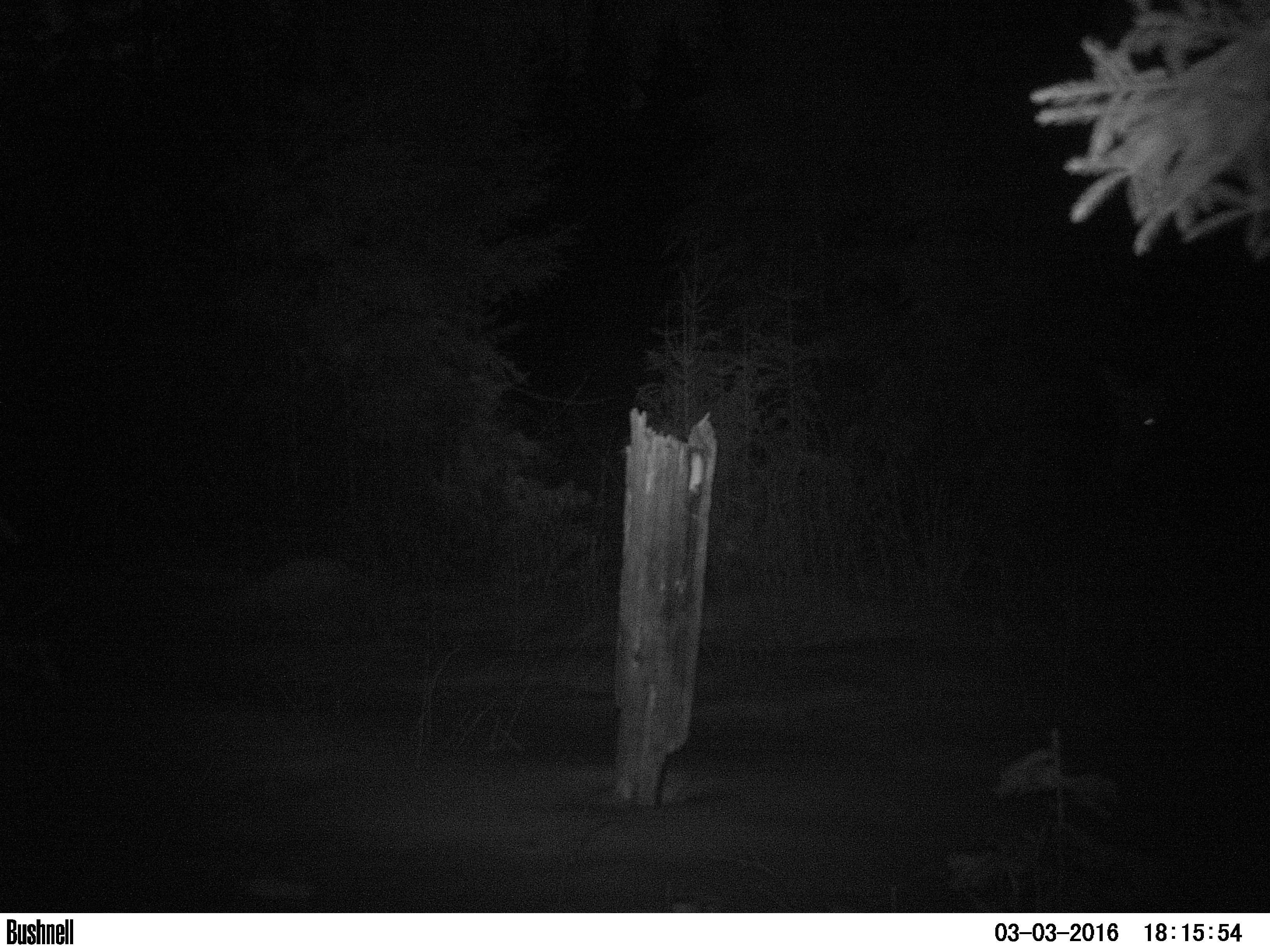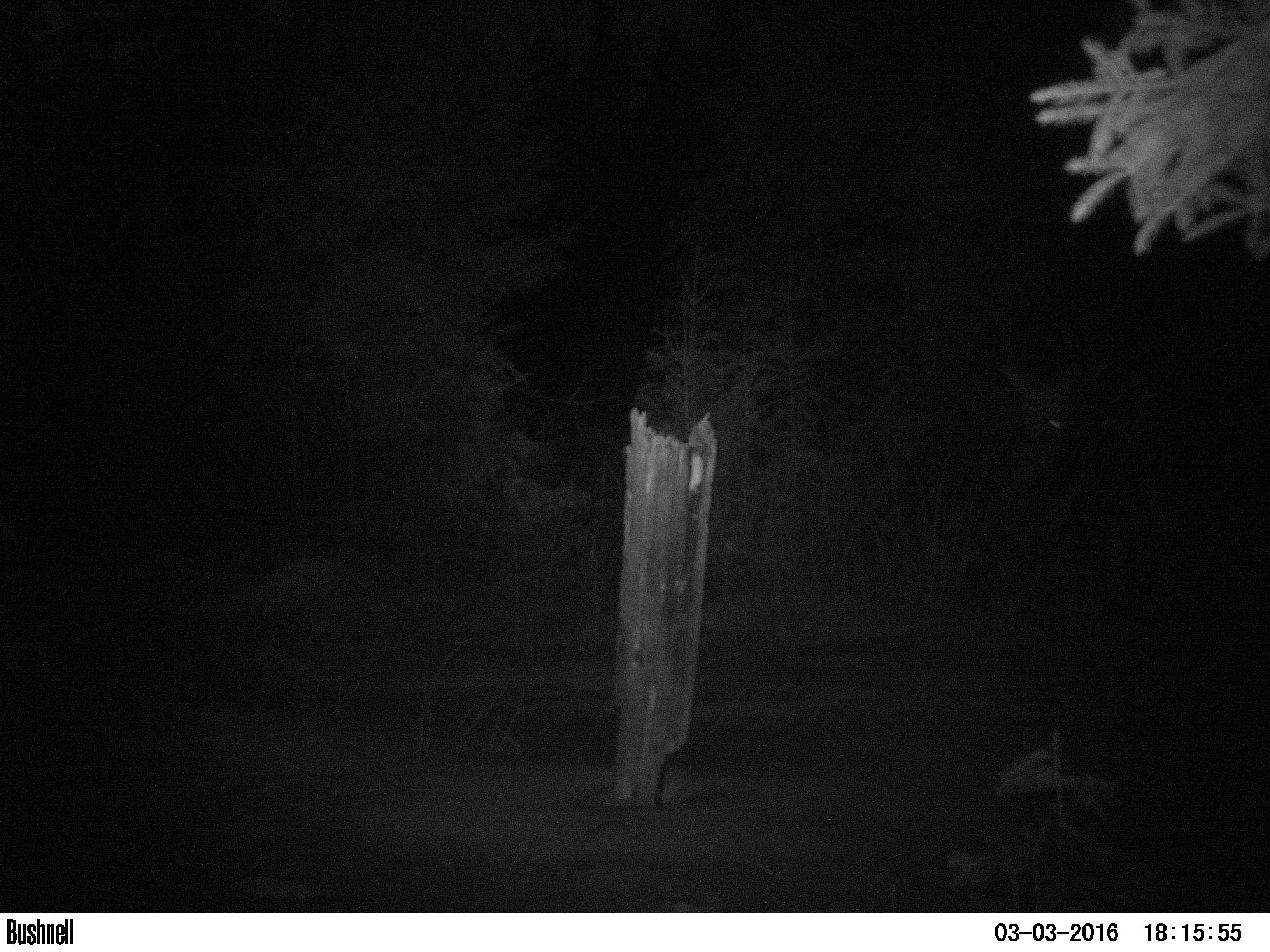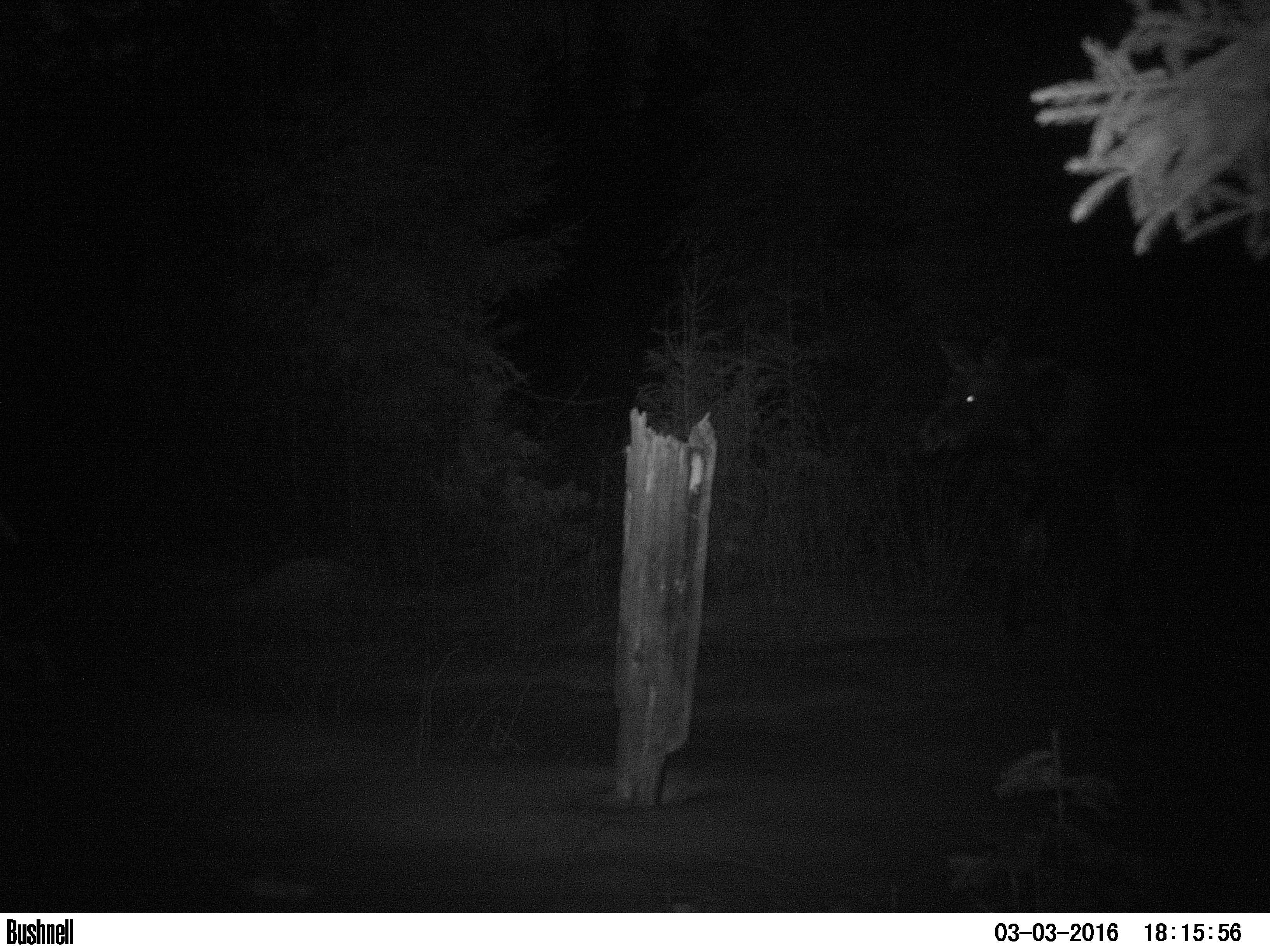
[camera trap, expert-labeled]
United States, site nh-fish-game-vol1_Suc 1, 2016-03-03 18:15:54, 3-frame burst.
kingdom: Animalia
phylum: Chordata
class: Mammalia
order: Artiodactyla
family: Cervidae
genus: Alces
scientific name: Alces alces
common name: moose